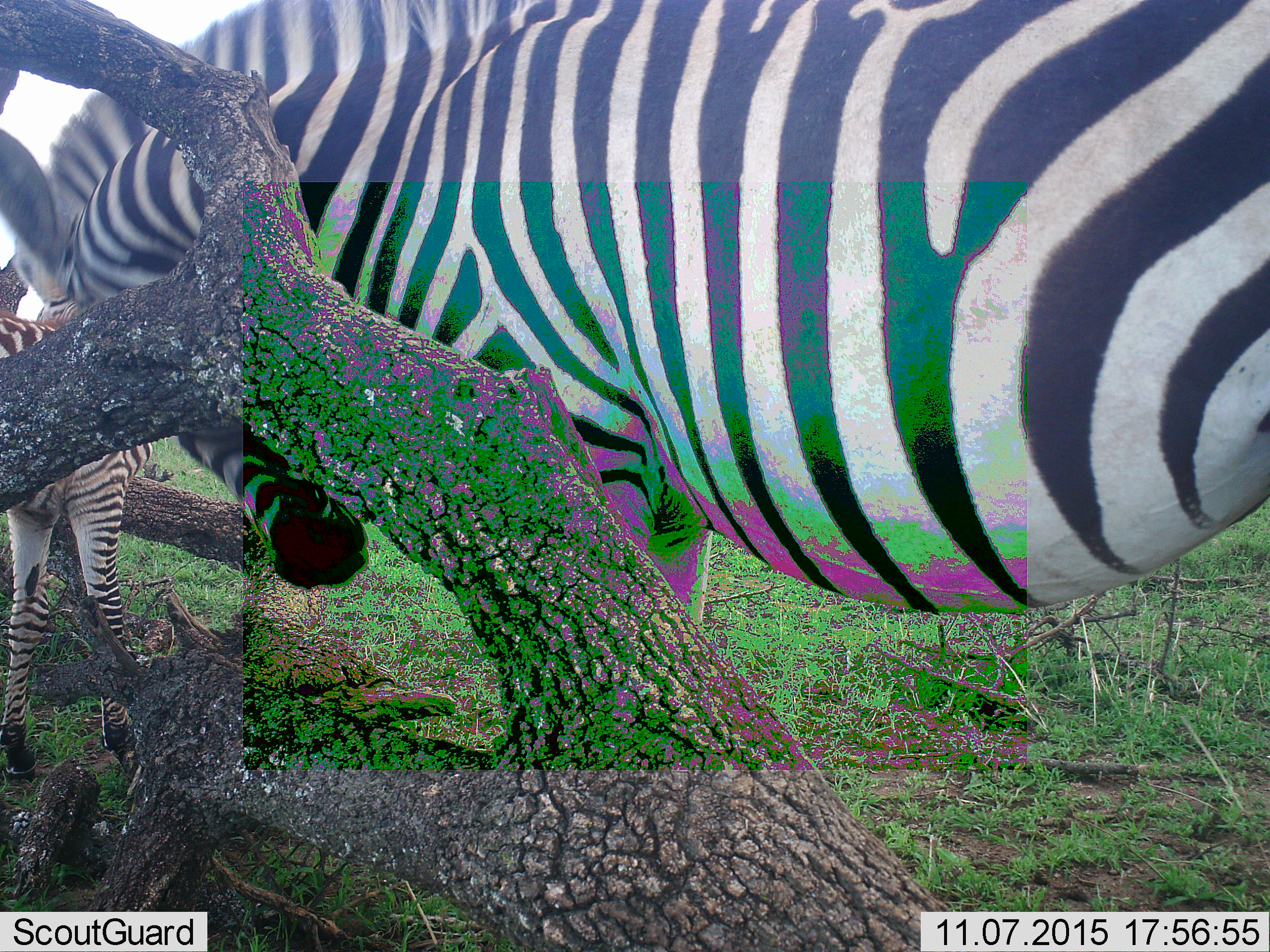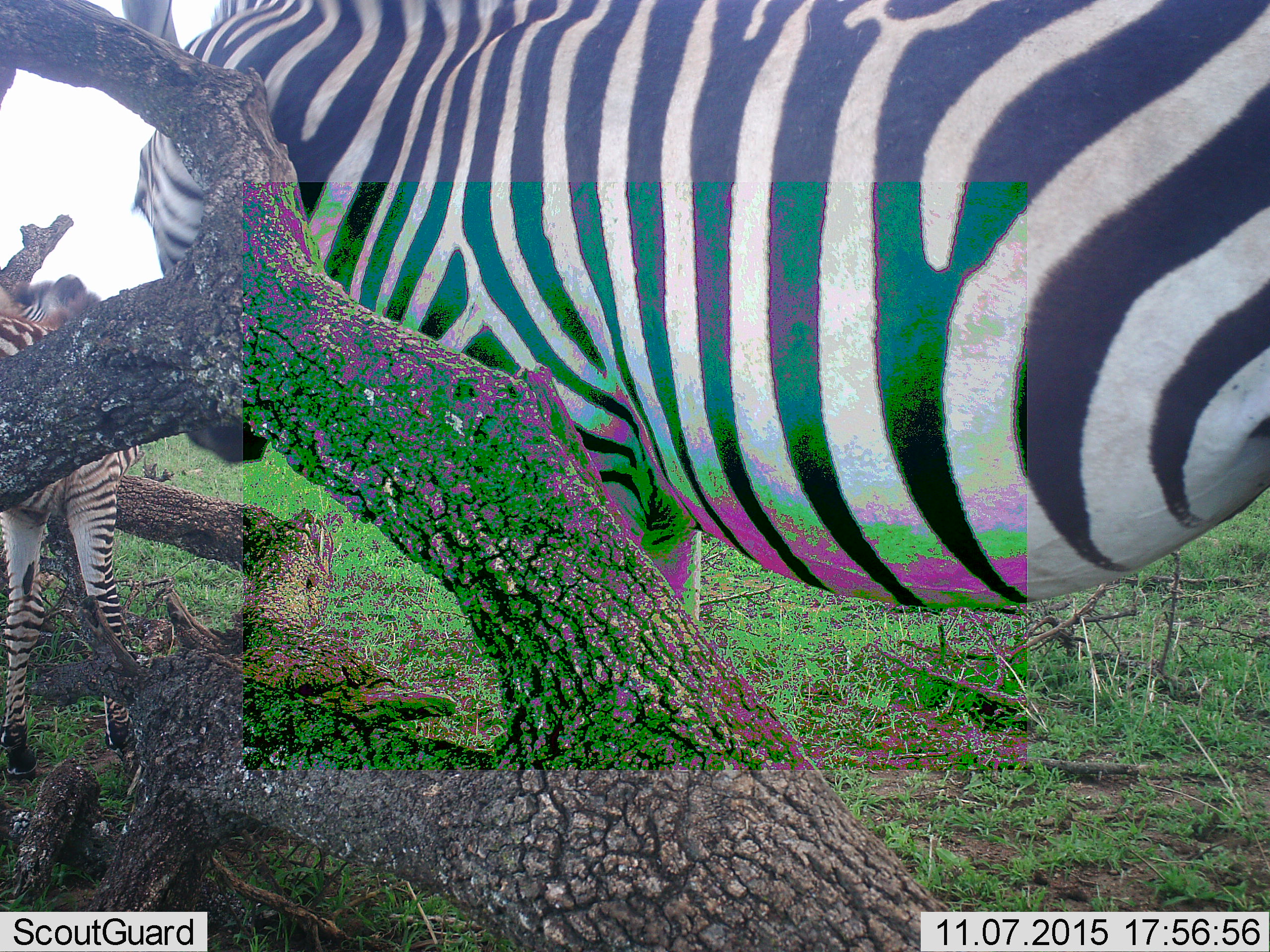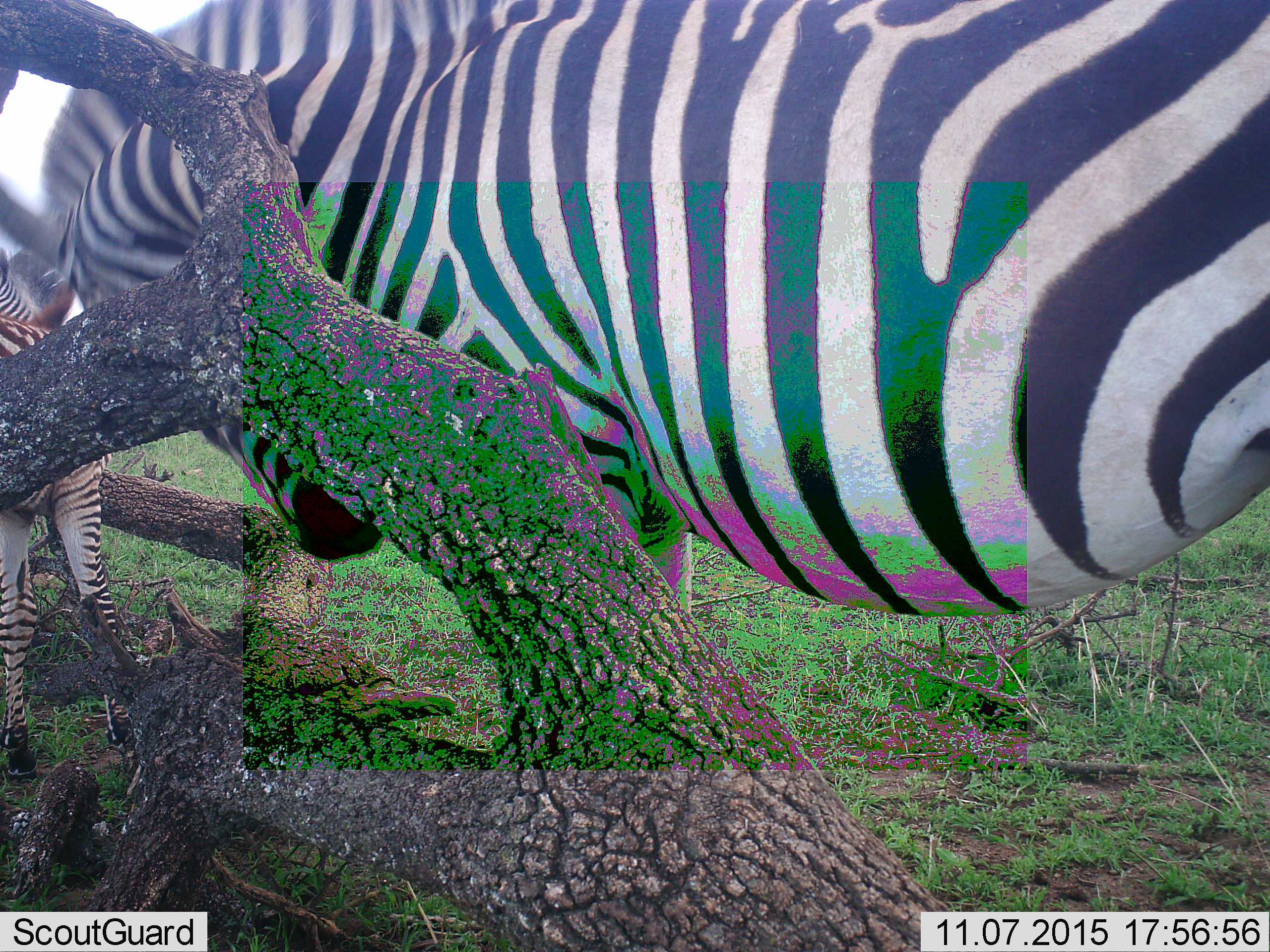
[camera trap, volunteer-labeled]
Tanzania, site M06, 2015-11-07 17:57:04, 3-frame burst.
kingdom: Animalia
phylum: Chordata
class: Mammalia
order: Perissodactyla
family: Equidae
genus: Equus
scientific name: Equus quagga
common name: plains zebra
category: zebra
Zebra (plains zebra) (Equus quagga), count 2. Behavior (volunteer vote fractions): standing 60%, resting 0%, moving 30%, interacting 30%. Young present (vote fraction): 60%. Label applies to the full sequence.